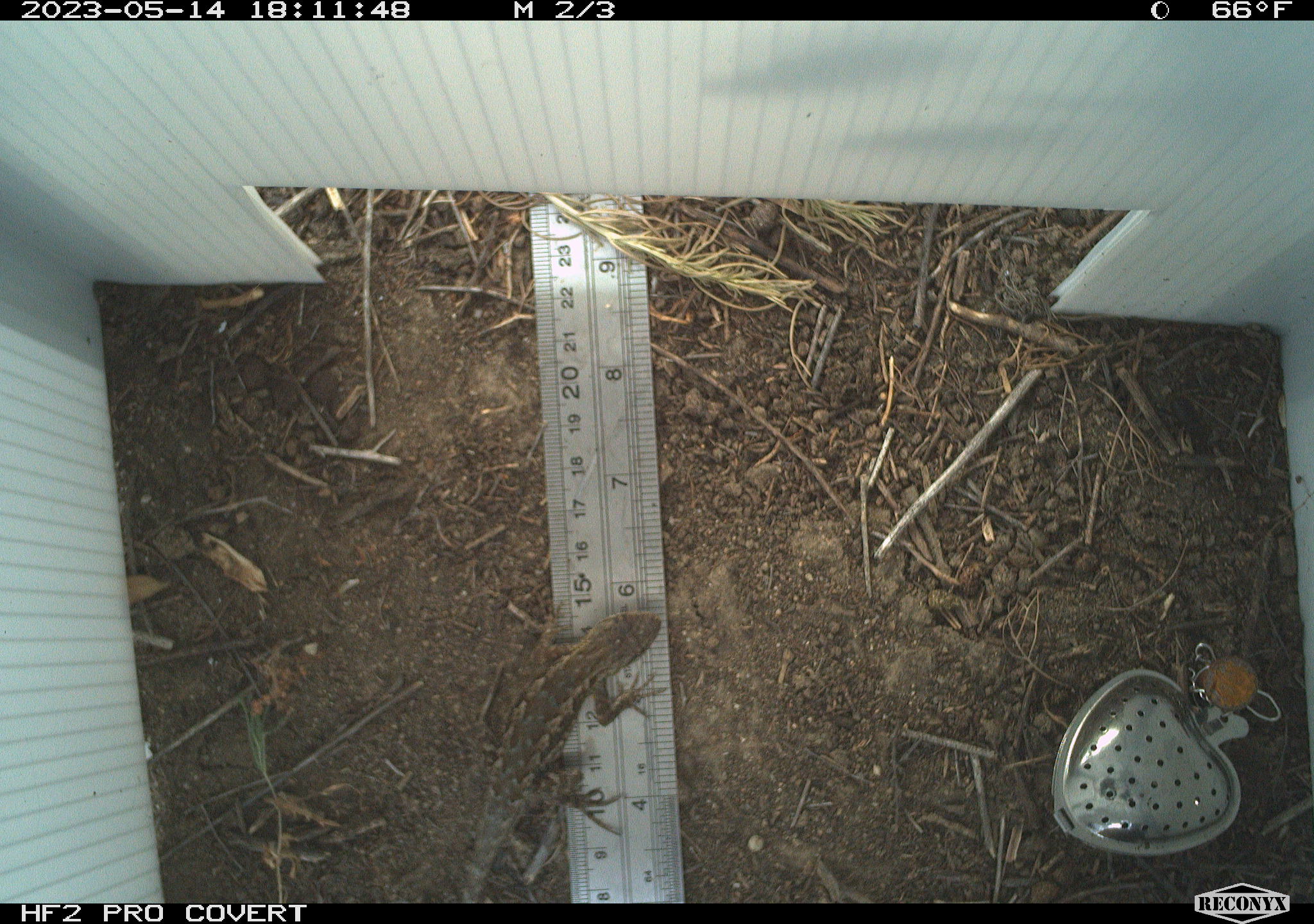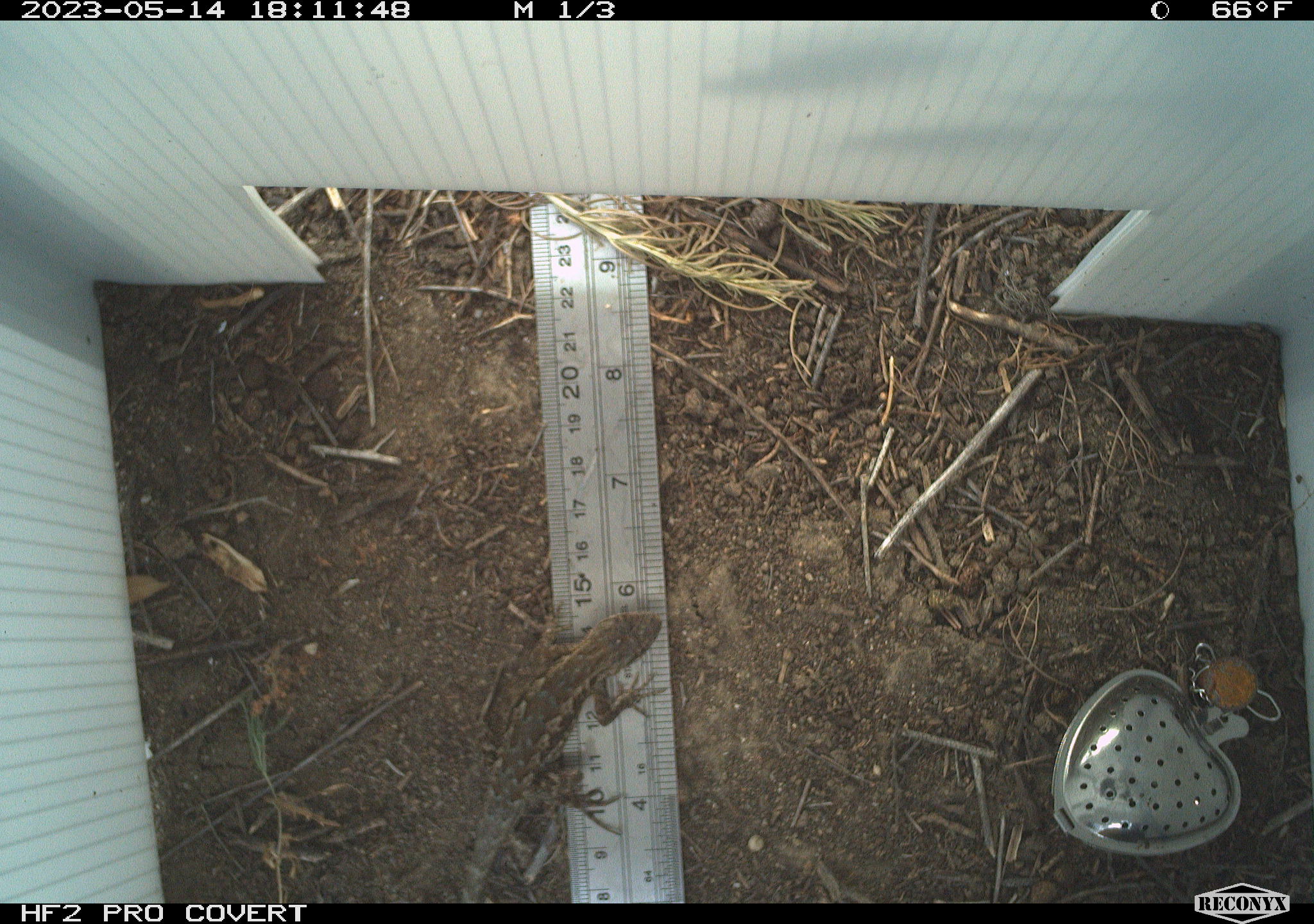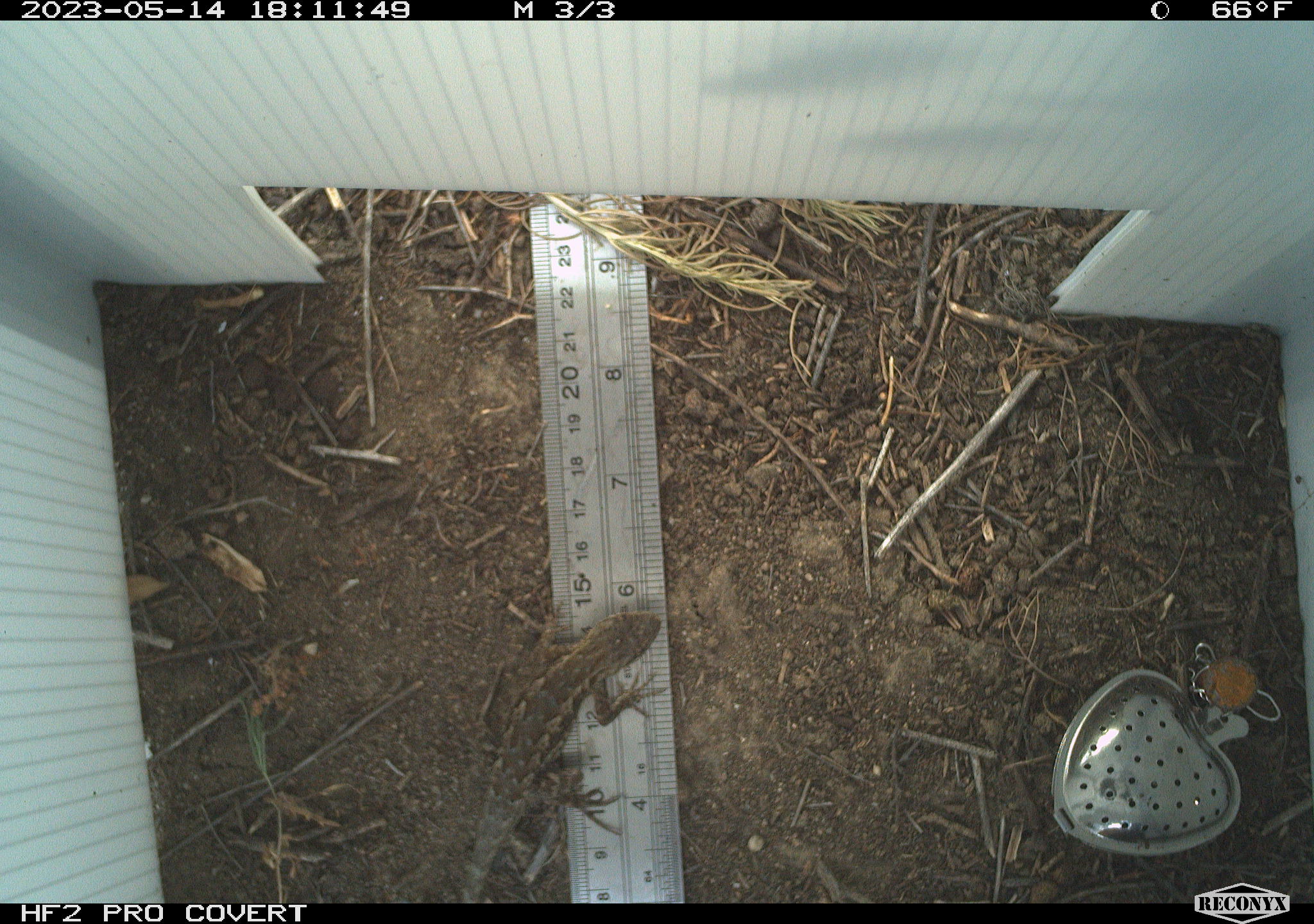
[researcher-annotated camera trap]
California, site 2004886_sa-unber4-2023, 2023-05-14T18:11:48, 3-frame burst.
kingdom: Animalia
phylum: Chordata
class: Reptilia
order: Squamata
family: Phrynosomatidae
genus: Sceloporus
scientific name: Sceloporus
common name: spiny lizards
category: sceloporus species